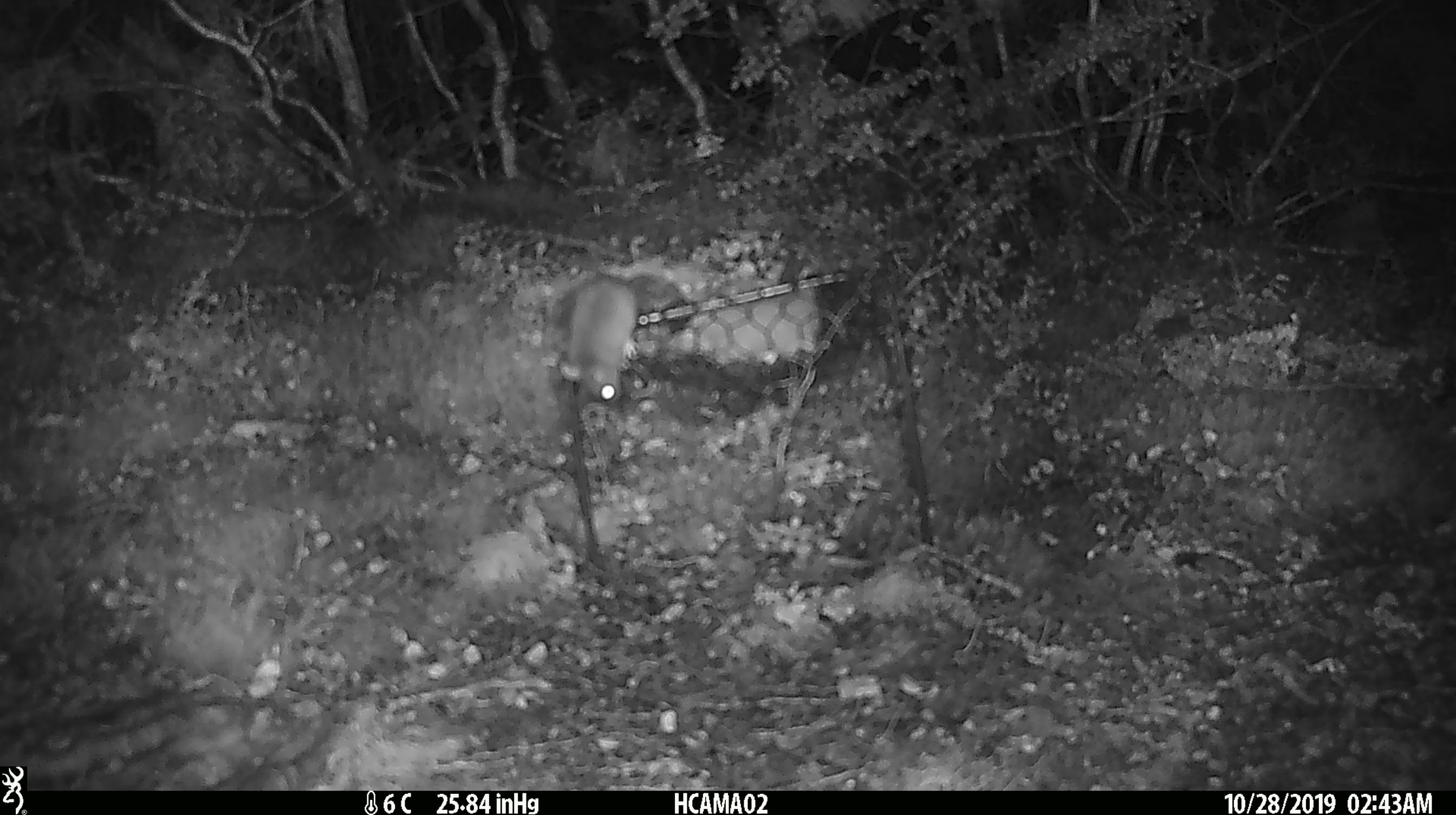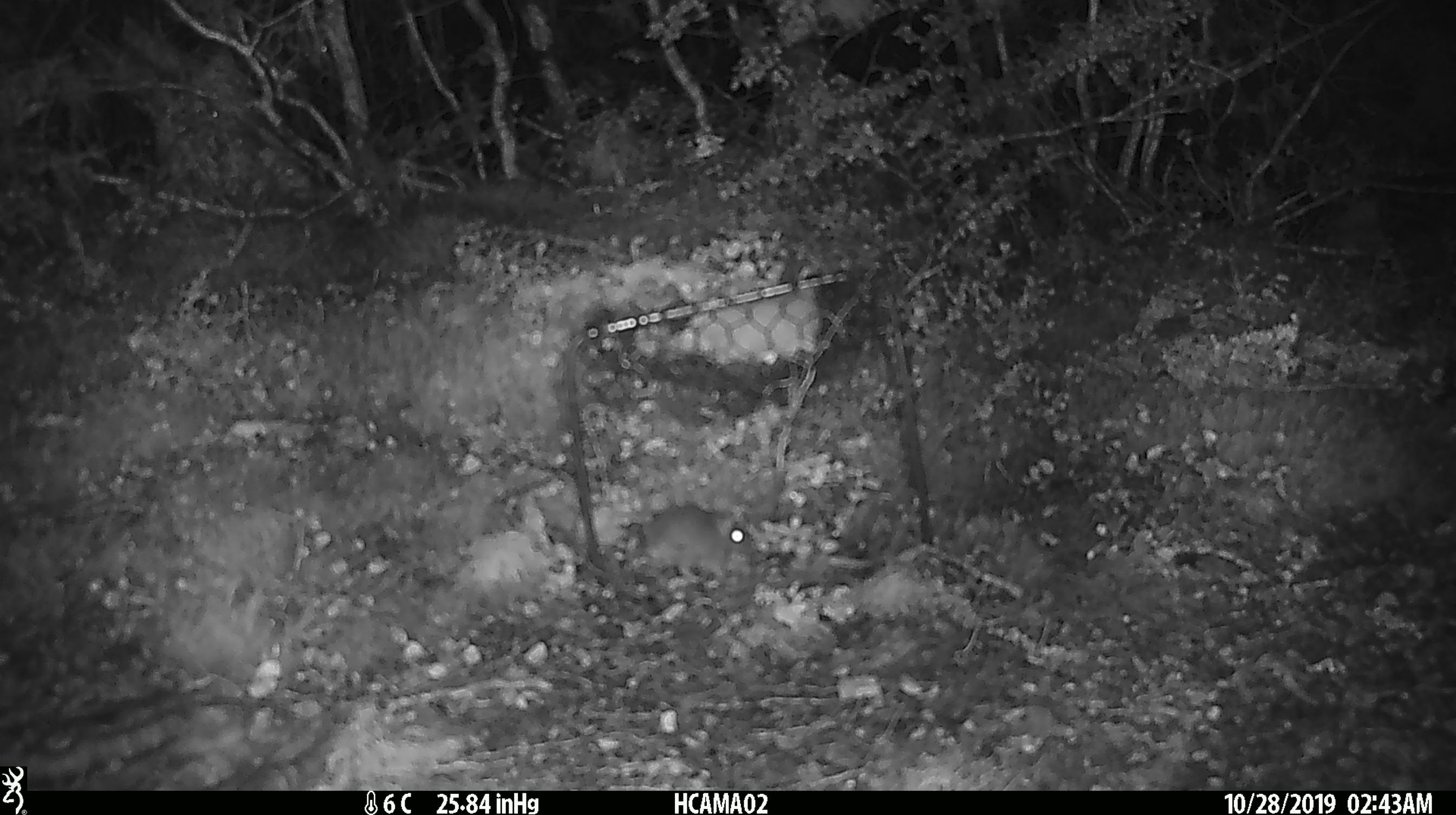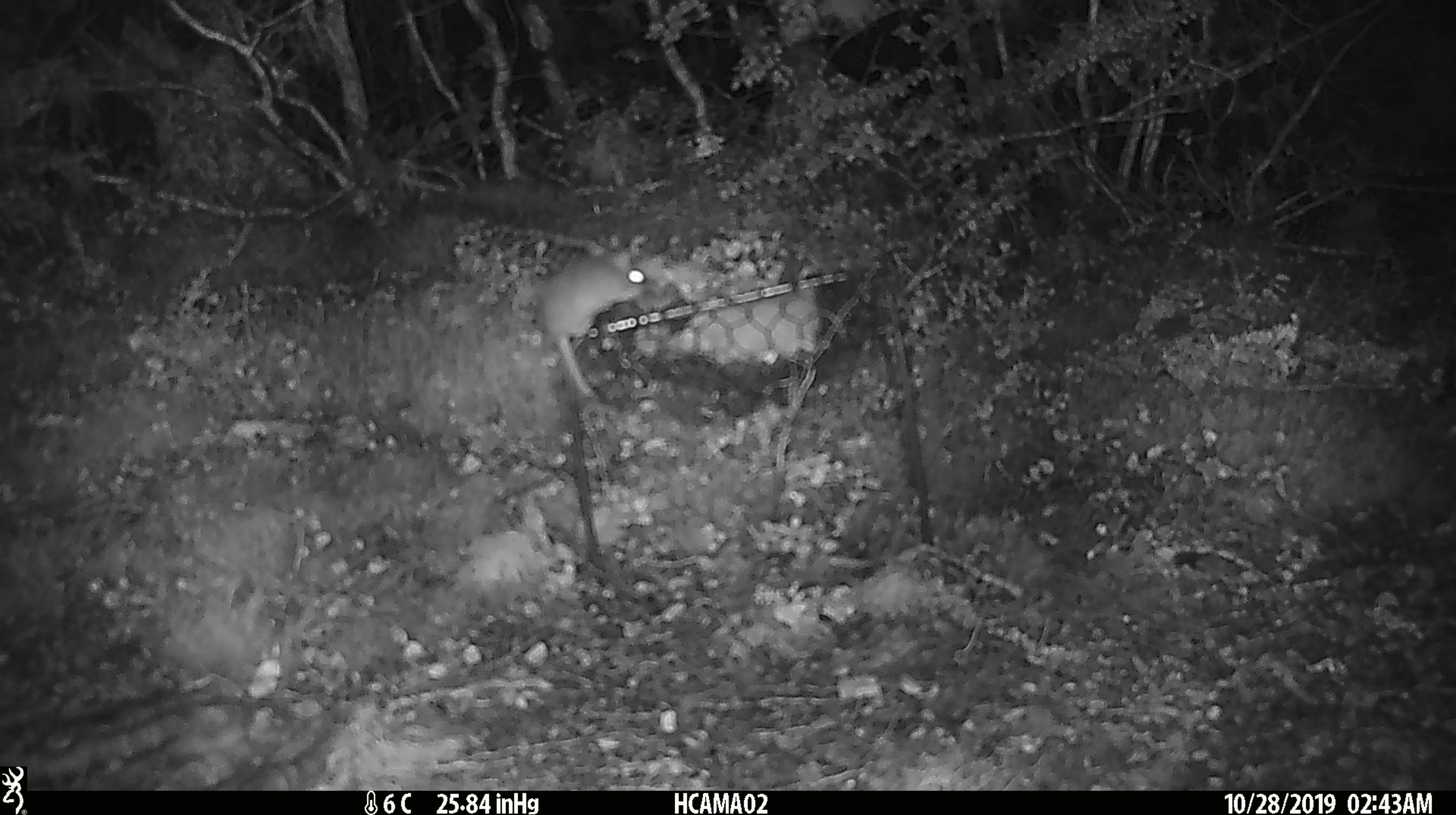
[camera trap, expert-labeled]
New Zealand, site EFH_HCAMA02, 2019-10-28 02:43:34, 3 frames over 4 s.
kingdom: Animalia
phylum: Chordata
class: Mammalia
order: Rodentia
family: Muridae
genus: Mus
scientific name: Mus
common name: mouse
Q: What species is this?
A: Mouse (Mus).